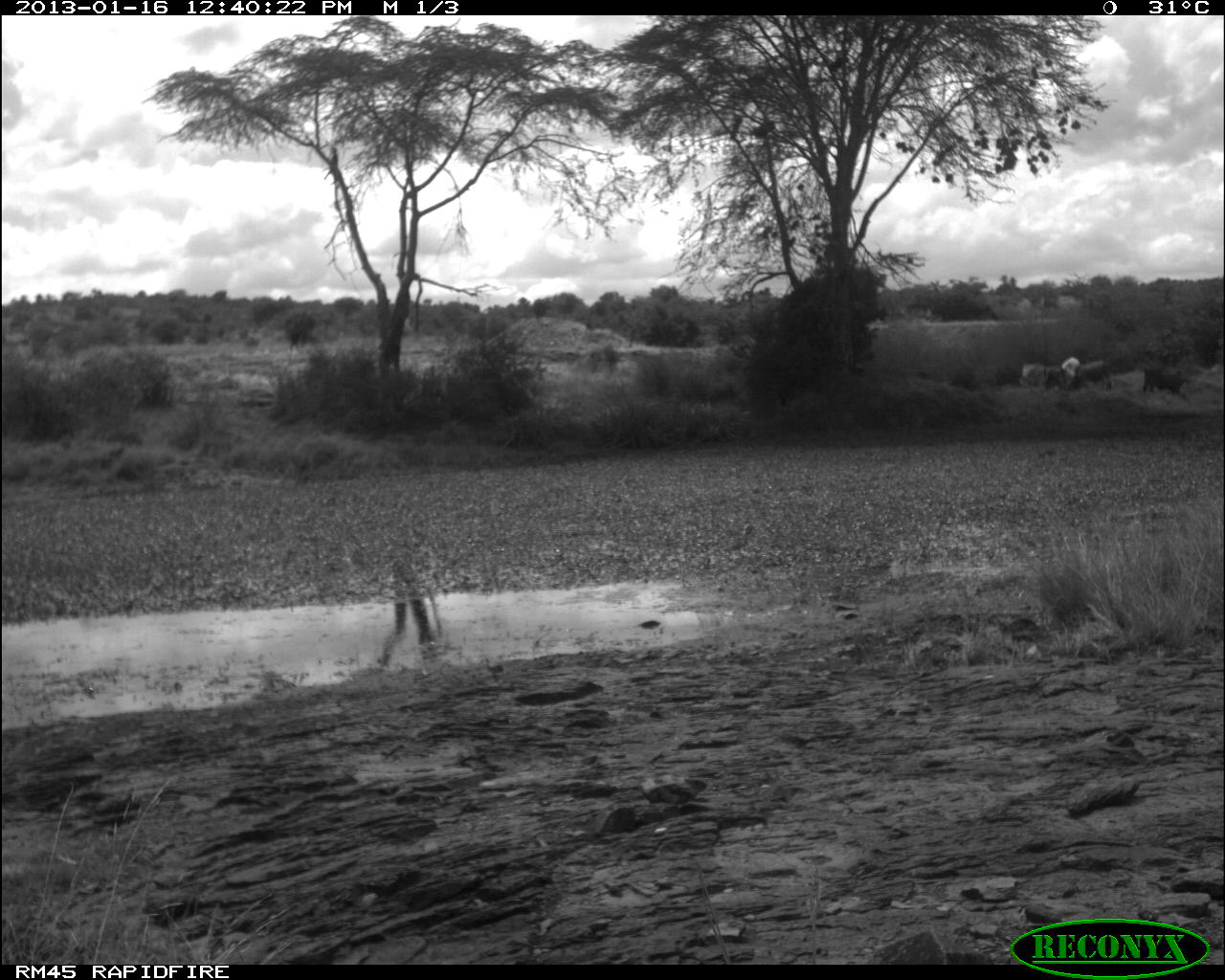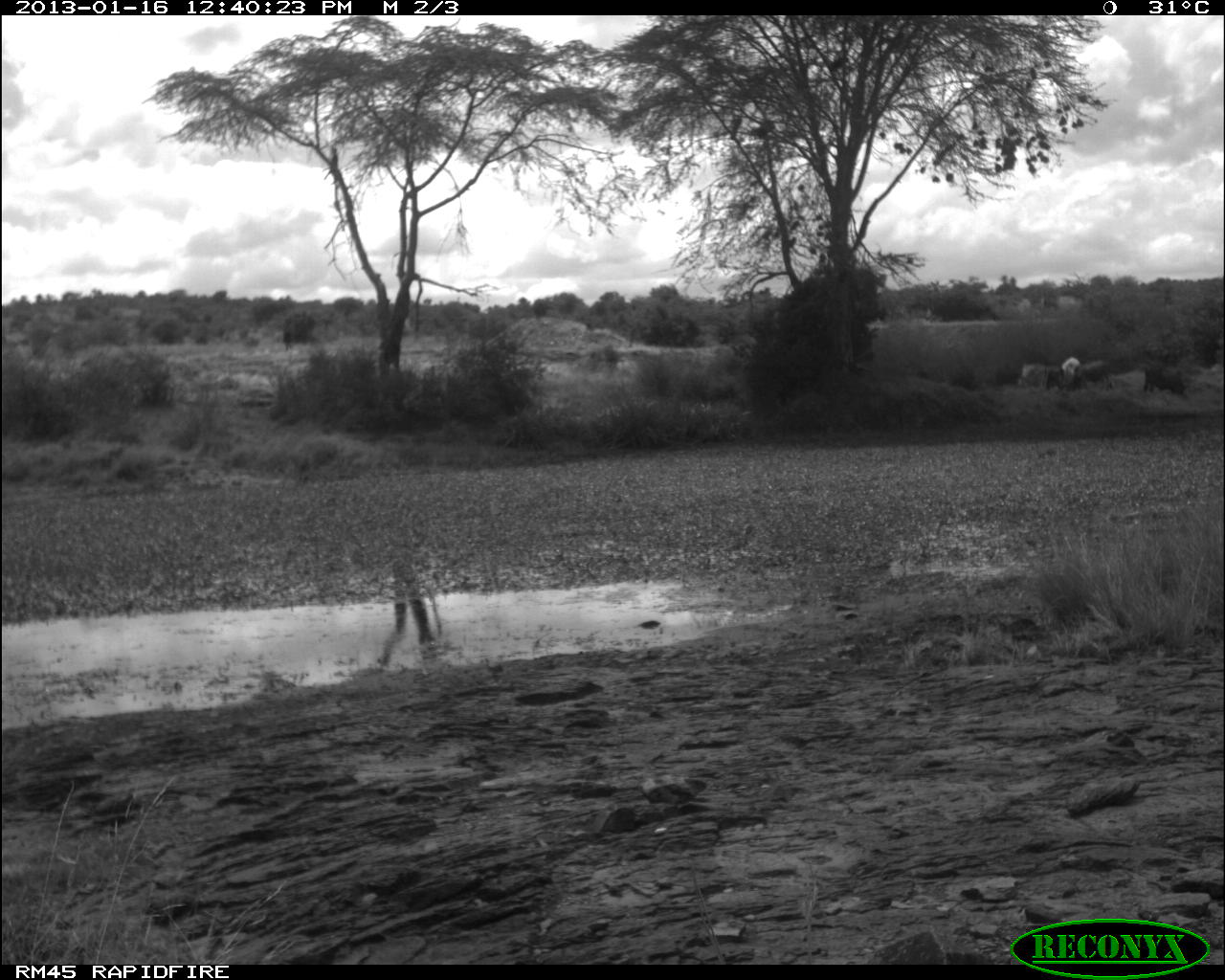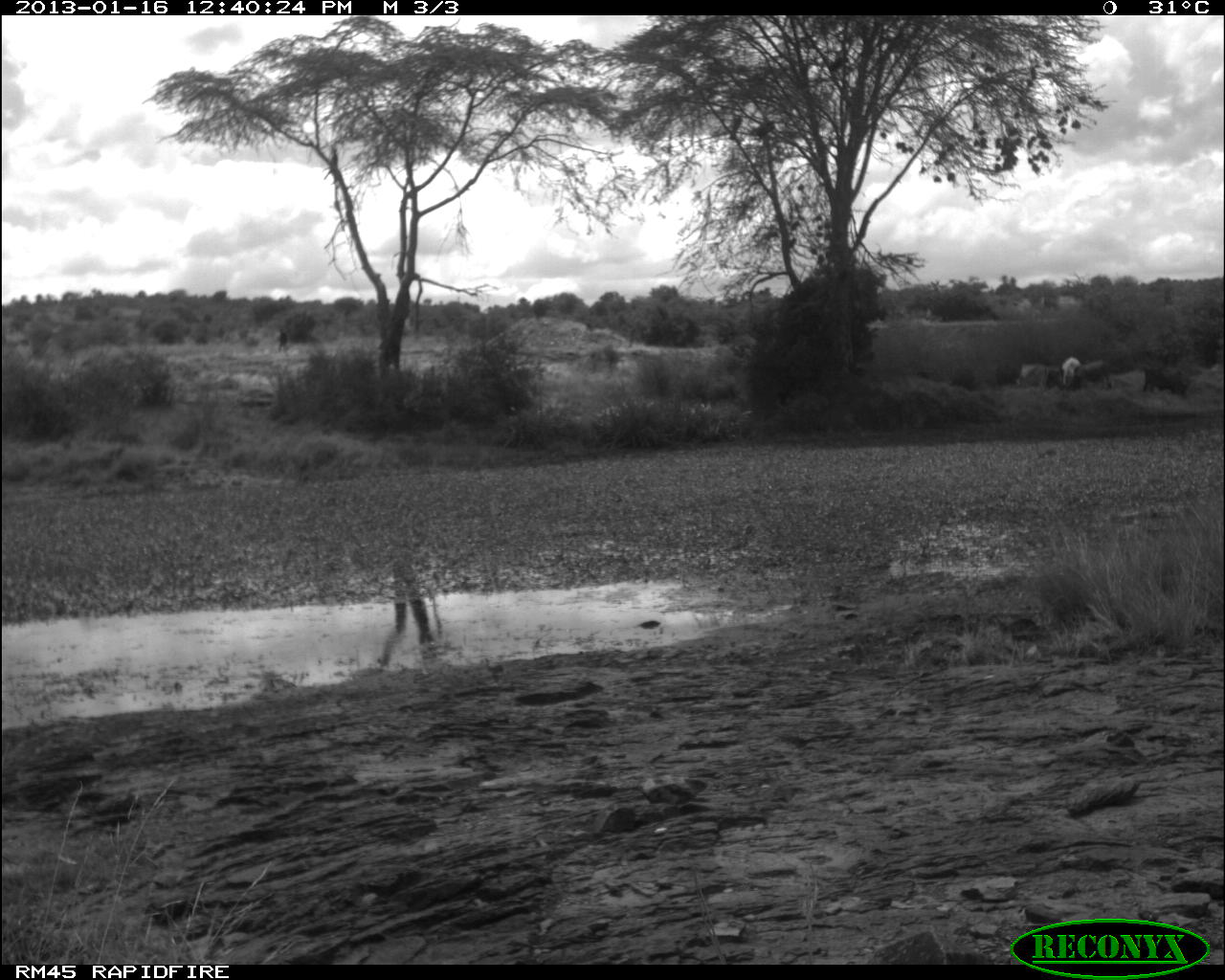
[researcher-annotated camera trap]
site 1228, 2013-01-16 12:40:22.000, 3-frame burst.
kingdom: Animalia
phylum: Chordata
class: Mammalia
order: Artiodactyla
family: Bovidae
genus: Bos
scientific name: Bos taurus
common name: domestic cattle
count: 5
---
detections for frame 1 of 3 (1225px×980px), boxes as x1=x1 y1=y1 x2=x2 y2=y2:
bos taurus: x1=1069 y1=359 x2=1119 y2=391; x1=1147 y1=371 x2=1190 y2=394; x1=1017 y1=362 x2=1050 y2=390; x1=1041 y1=364 x2=1066 y2=392; x1=1141 y1=365 x2=1163 y2=393; x1=1061 y1=355 x2=1081 y2=382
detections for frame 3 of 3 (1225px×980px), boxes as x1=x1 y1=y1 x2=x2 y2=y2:
bos taurus: x1=1069 y1=360 x2=1112 y2=391; x1=1014 y1=363 x2=1062 y2=390; x1=1060 y1=358 x2=1082 y2=386